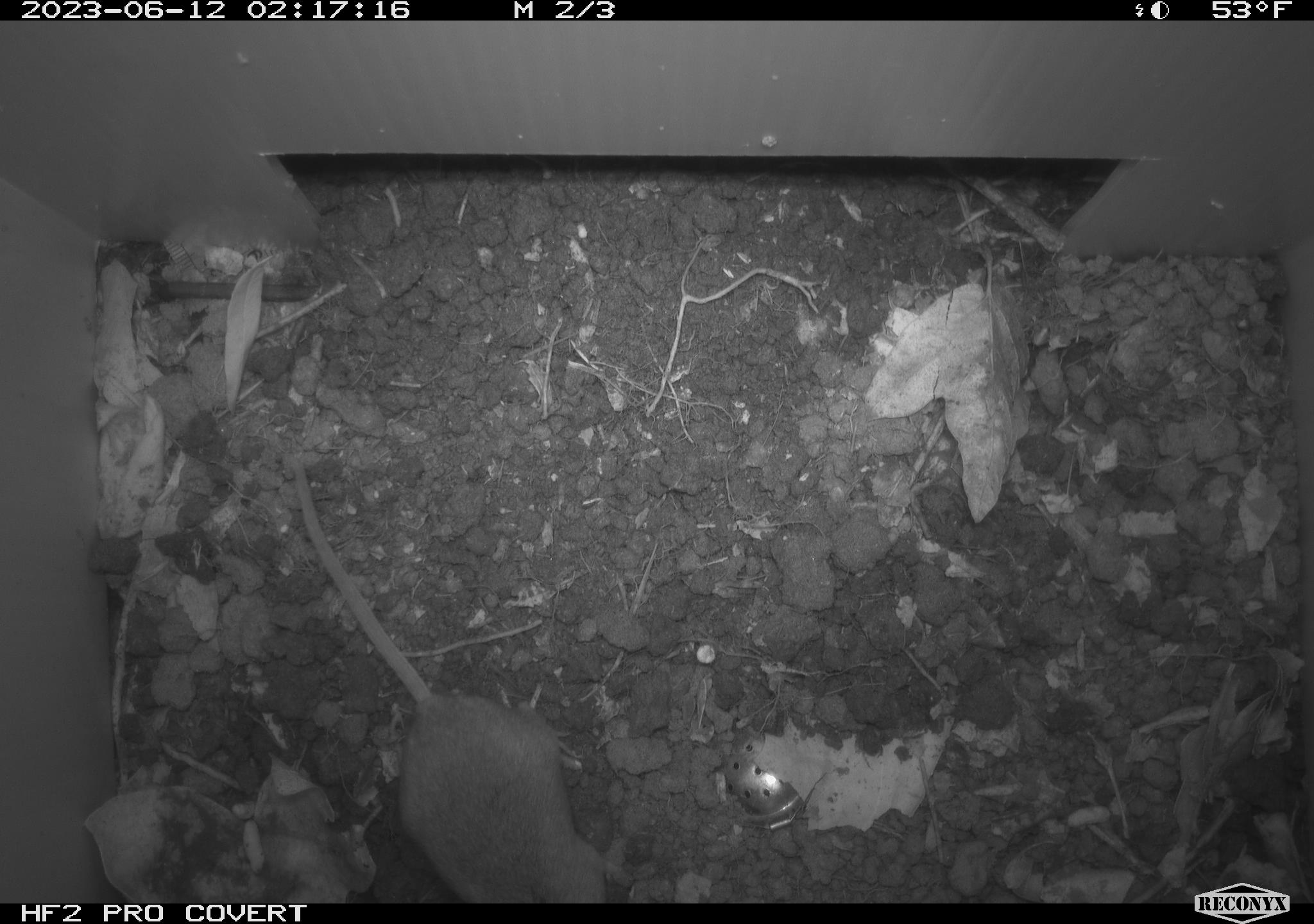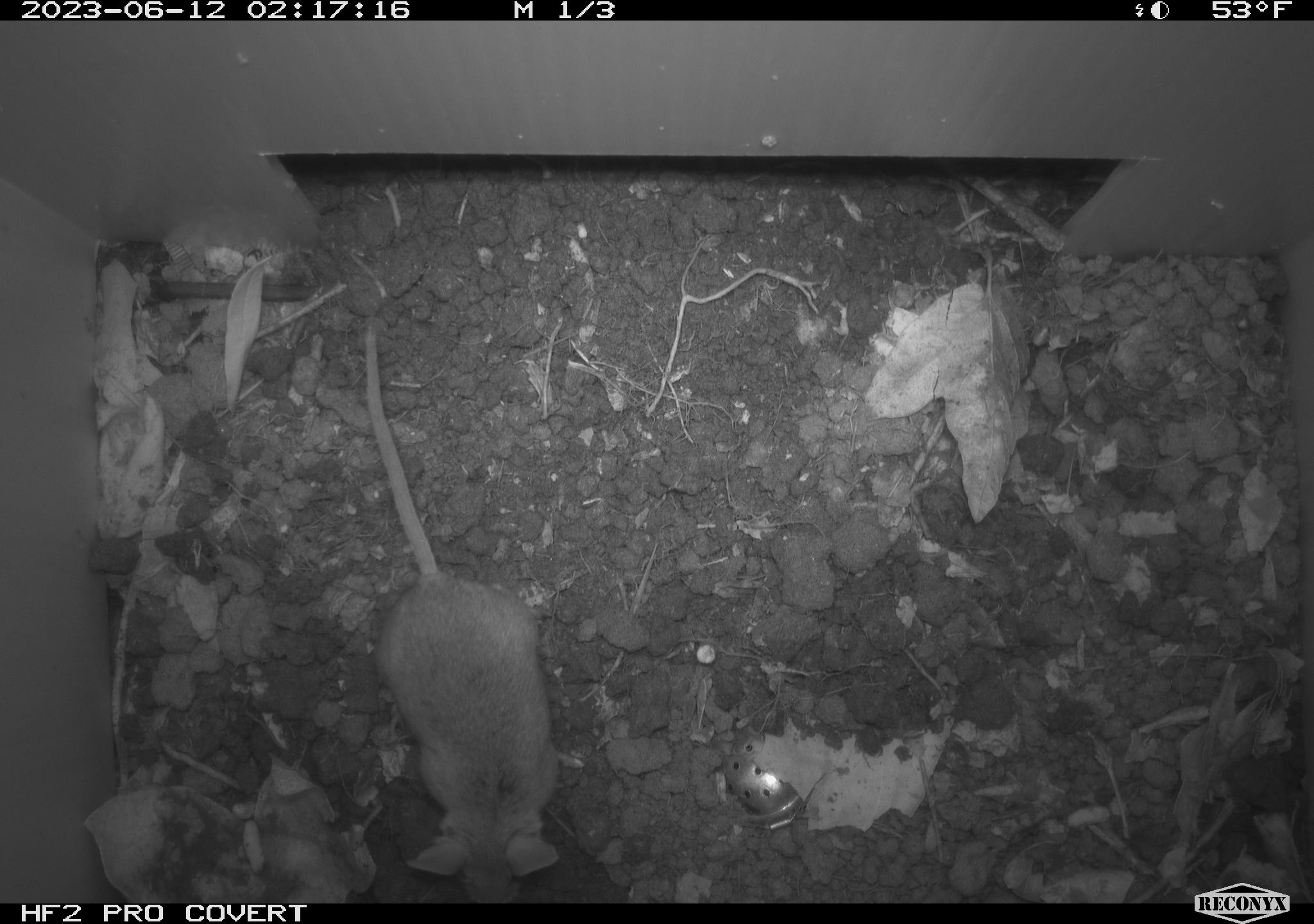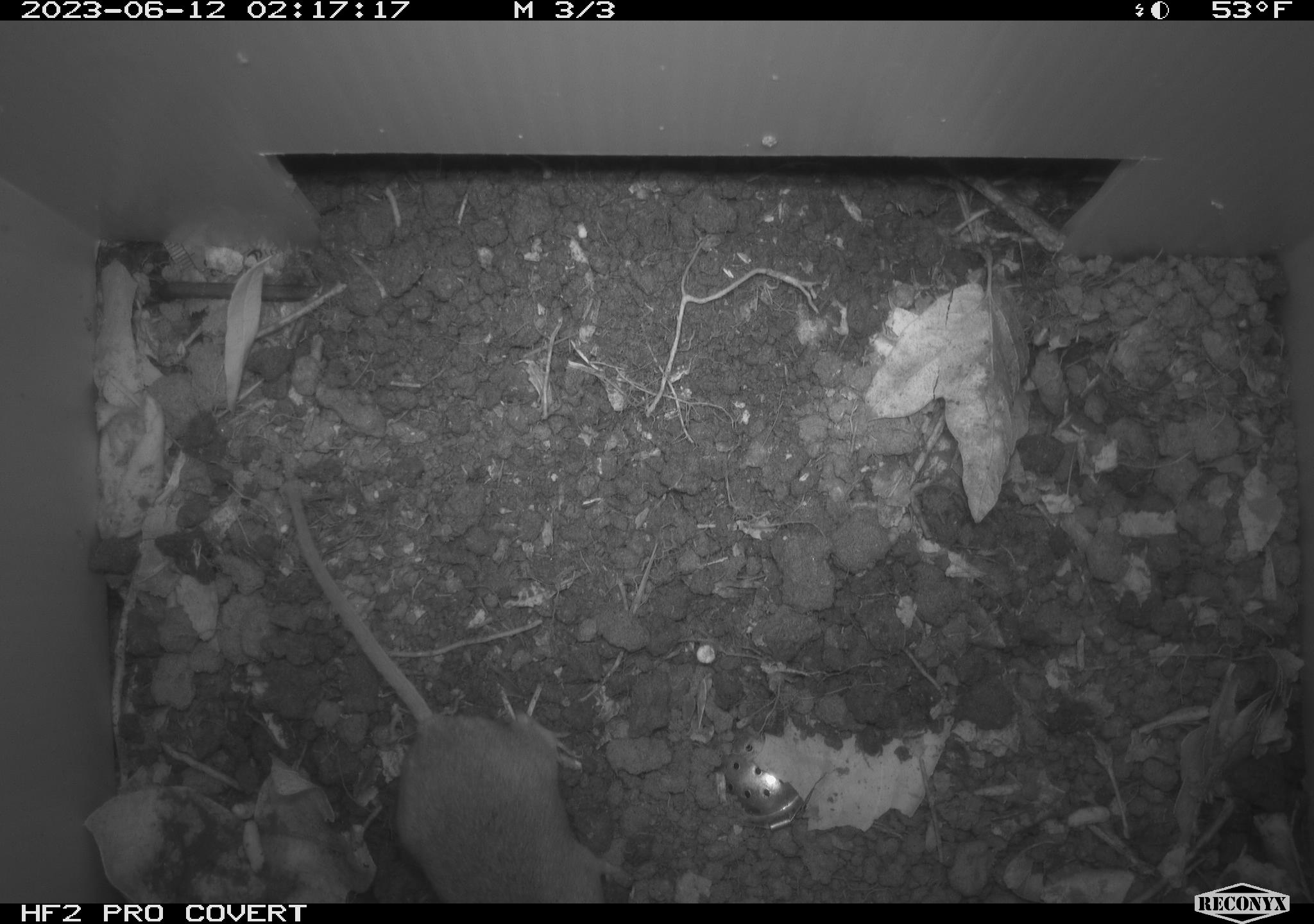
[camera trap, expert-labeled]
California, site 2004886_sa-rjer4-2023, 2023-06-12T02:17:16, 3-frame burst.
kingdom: Animalia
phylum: Chordata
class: Mammalia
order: Rodentia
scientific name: Rodentia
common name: mouse species